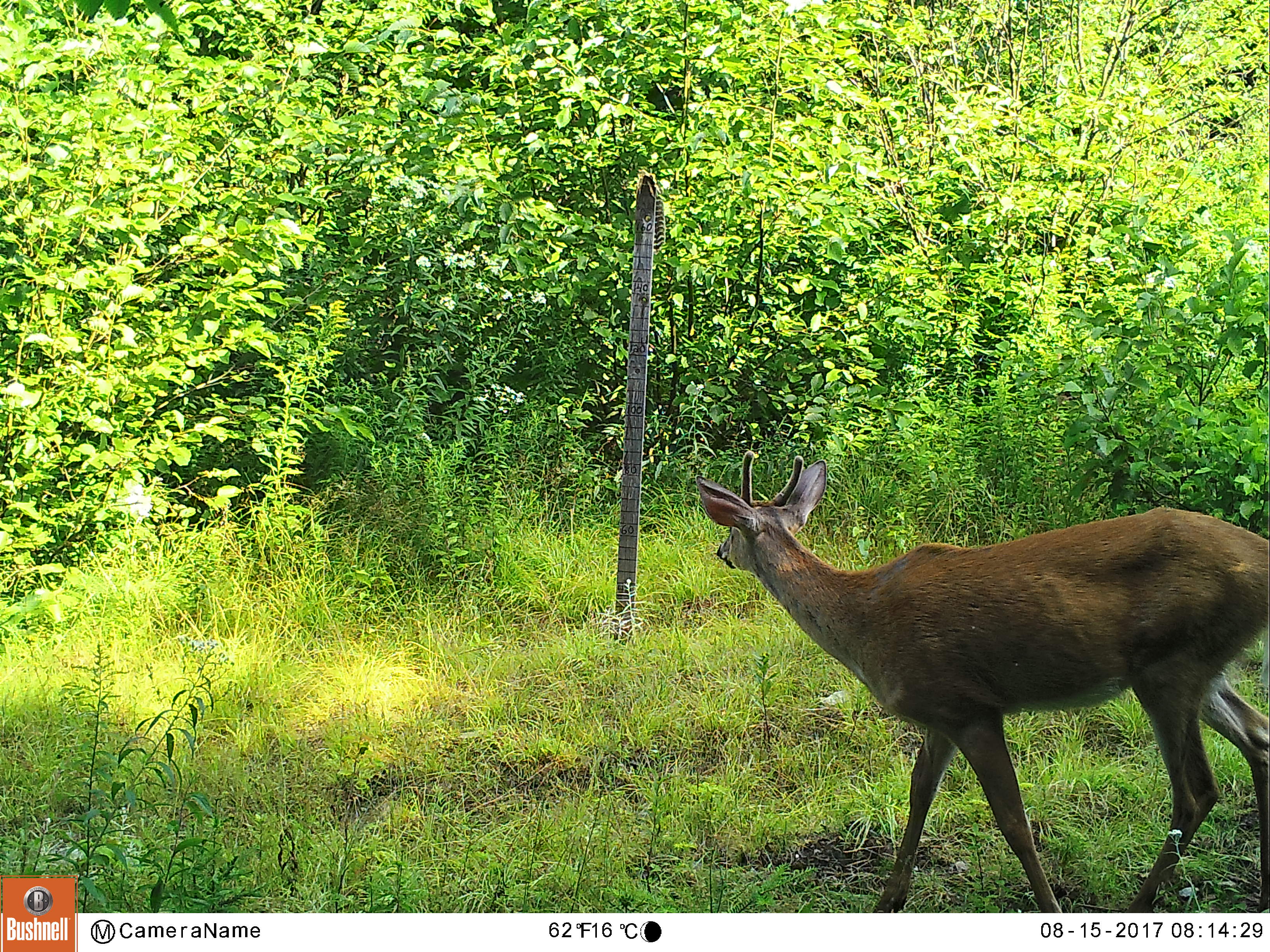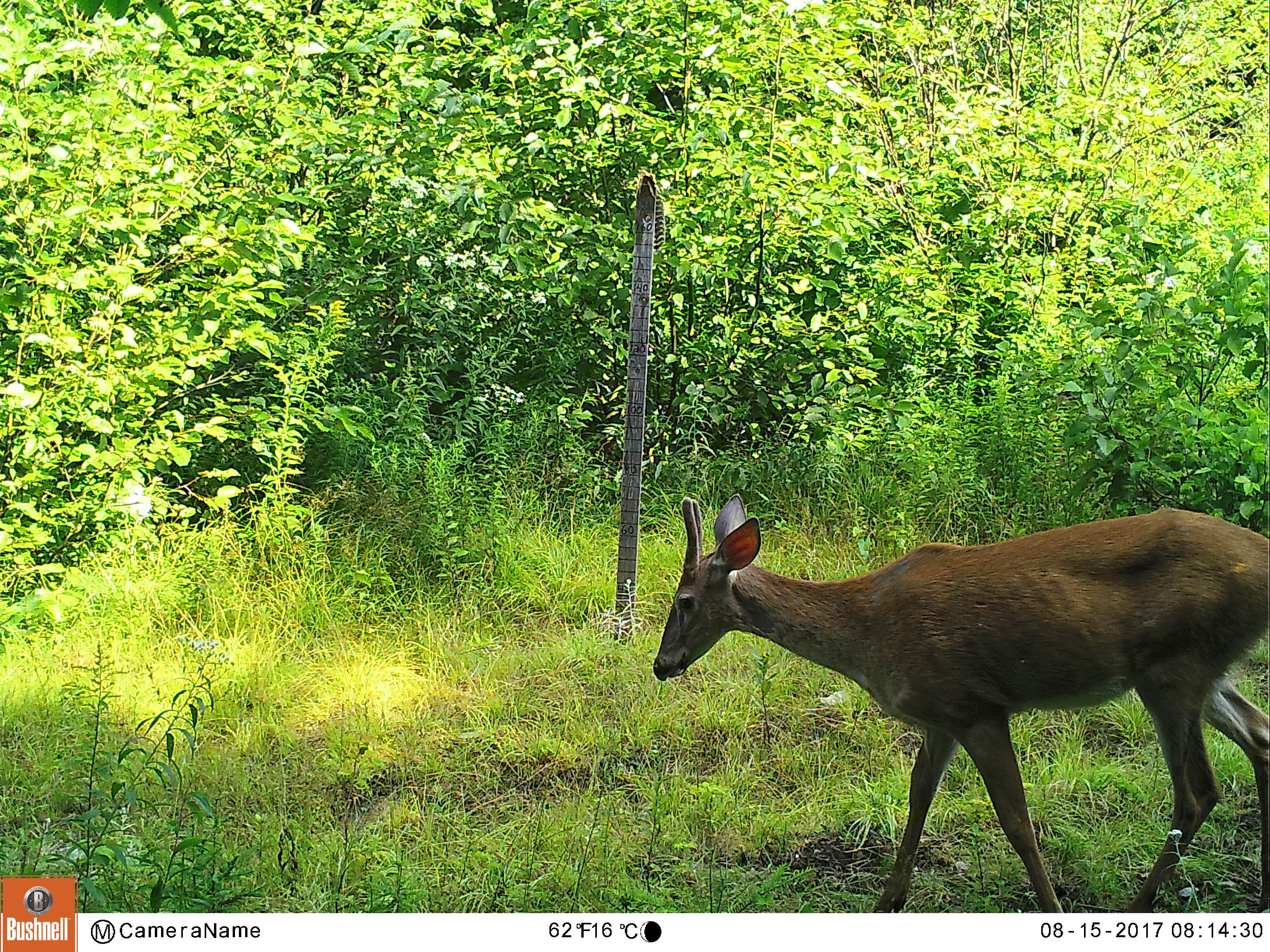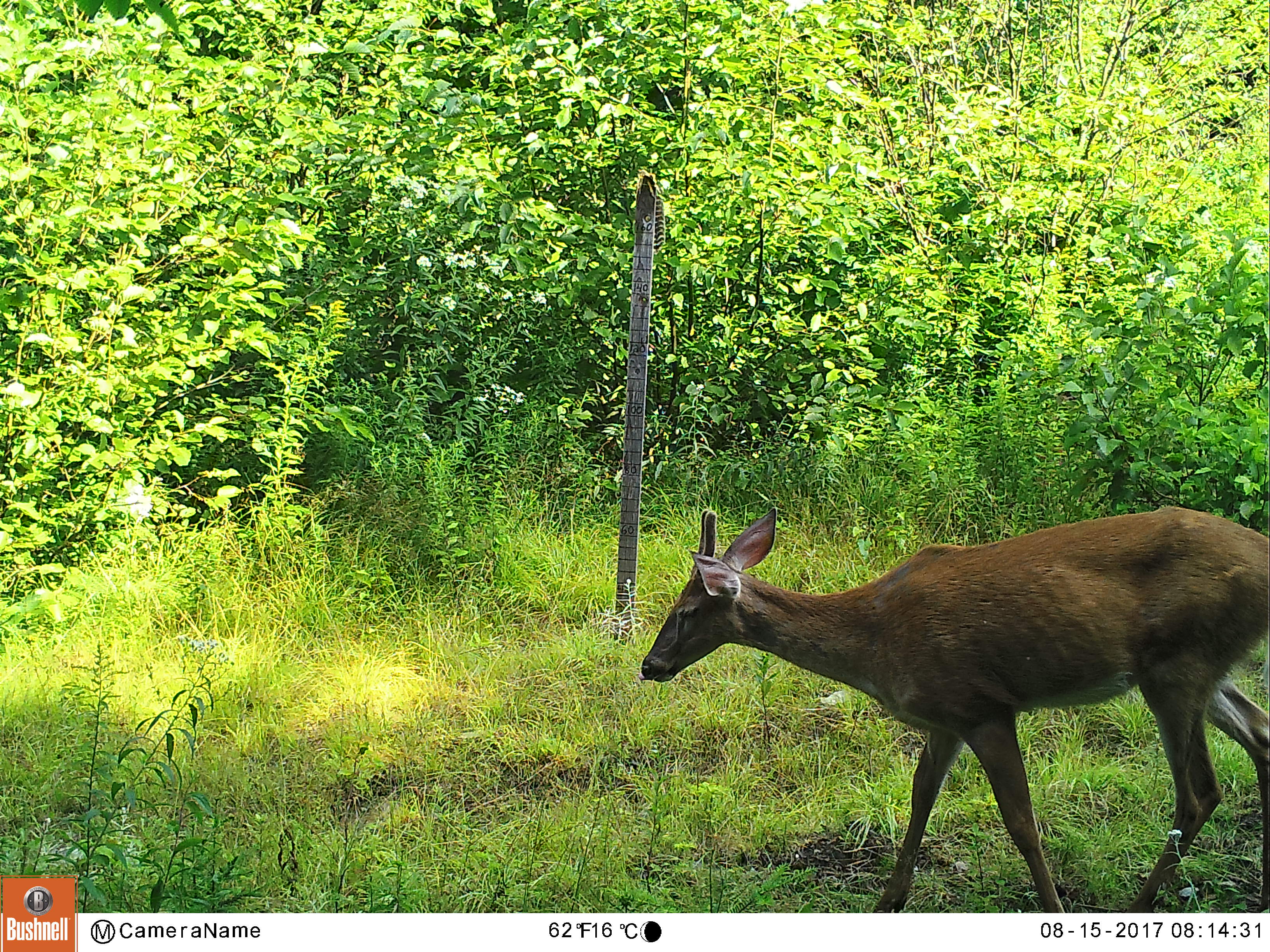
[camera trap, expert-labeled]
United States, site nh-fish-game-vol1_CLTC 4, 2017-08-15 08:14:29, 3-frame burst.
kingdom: Animalia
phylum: Chordata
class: Mammalia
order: Artiodactyla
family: Cervidae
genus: Odocoileus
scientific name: Odocoileus virginianus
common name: white-tailed deer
White-tailed deer (Odocoileus virginianus).